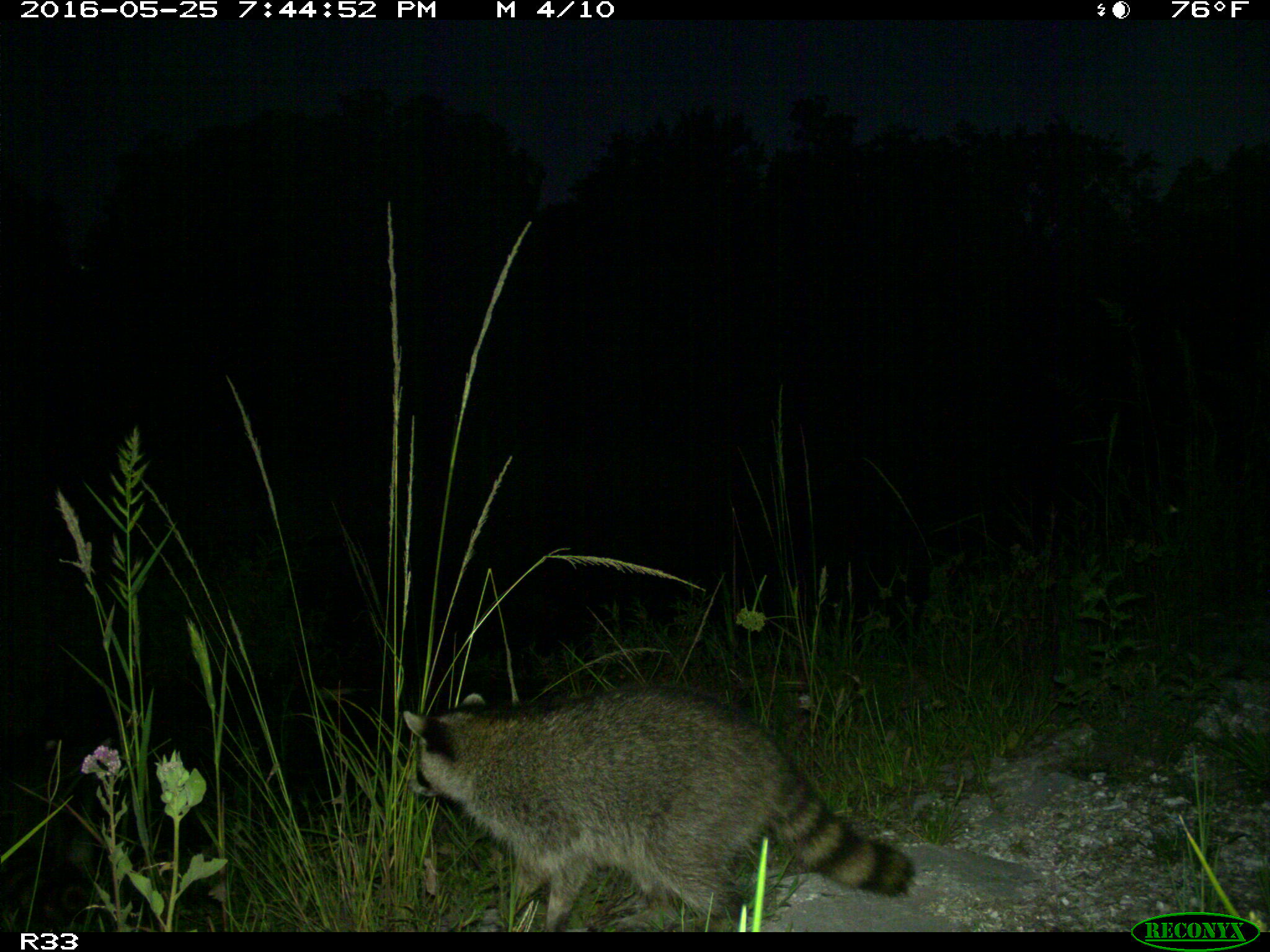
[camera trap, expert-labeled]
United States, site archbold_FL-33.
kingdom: Animalia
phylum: Chordata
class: Mammalia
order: Carnivora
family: Procyonidae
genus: Procyon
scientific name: Procyon lotor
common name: common raccoon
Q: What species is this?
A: Procyon lotor (common raccoon).